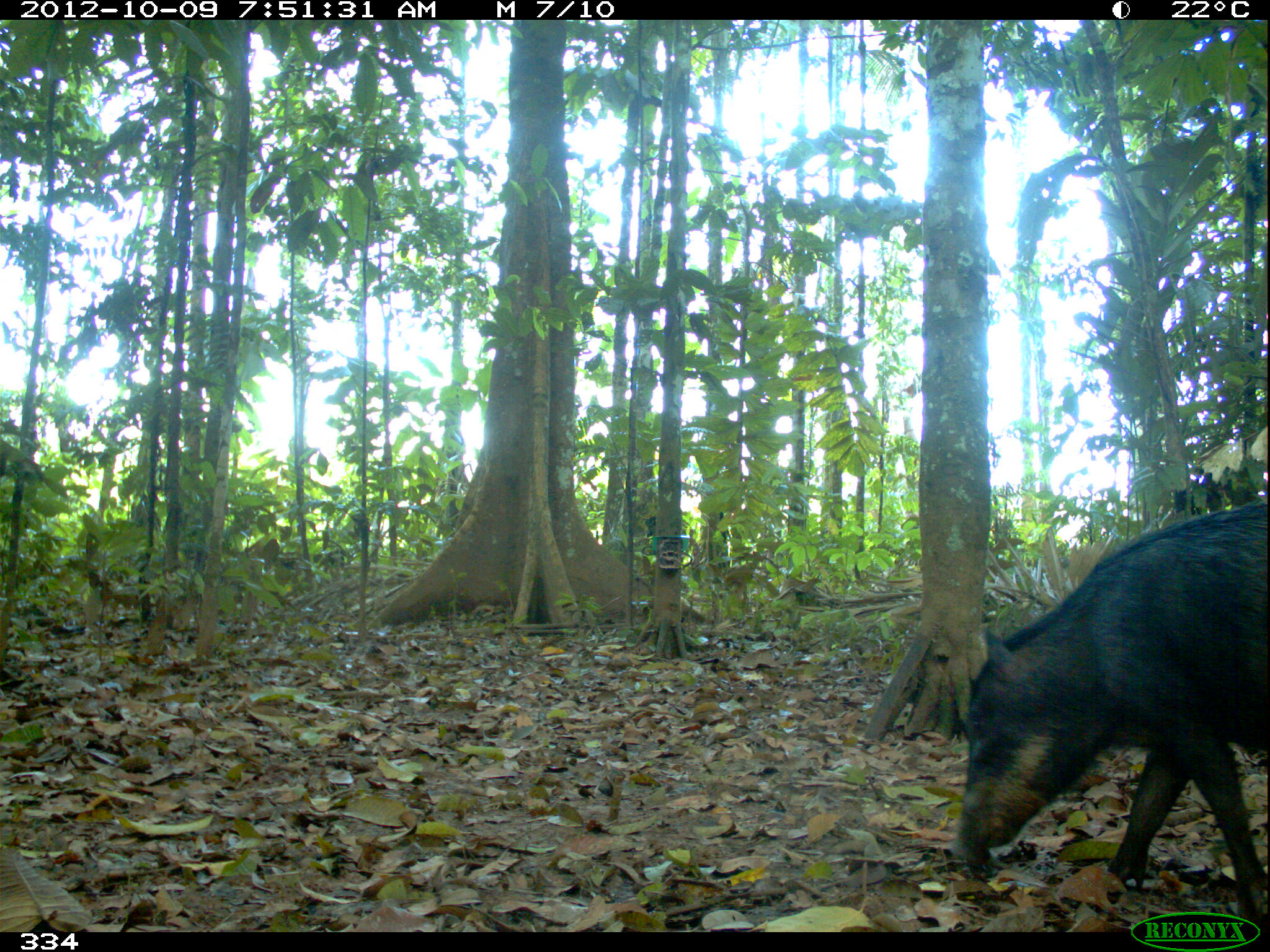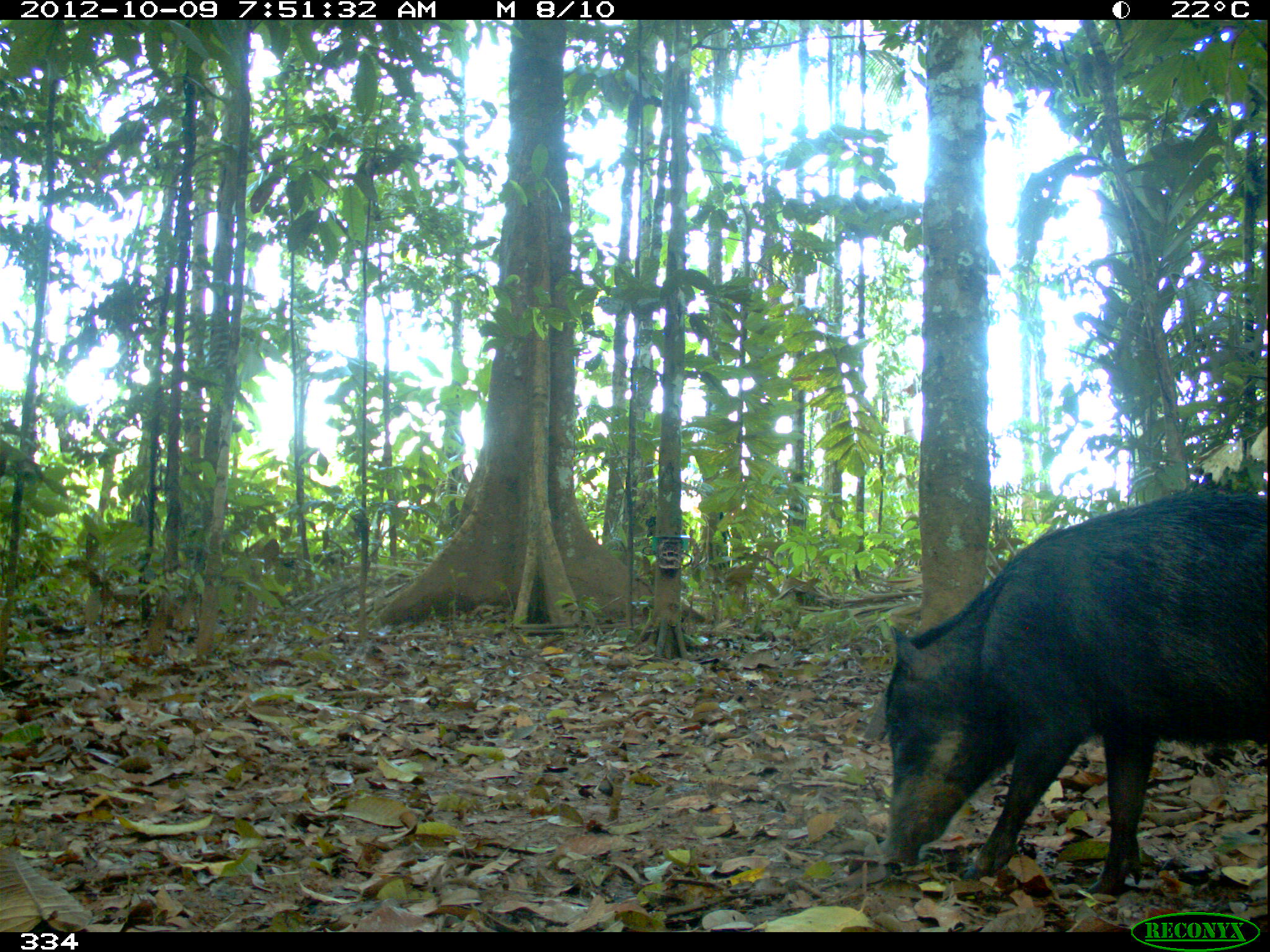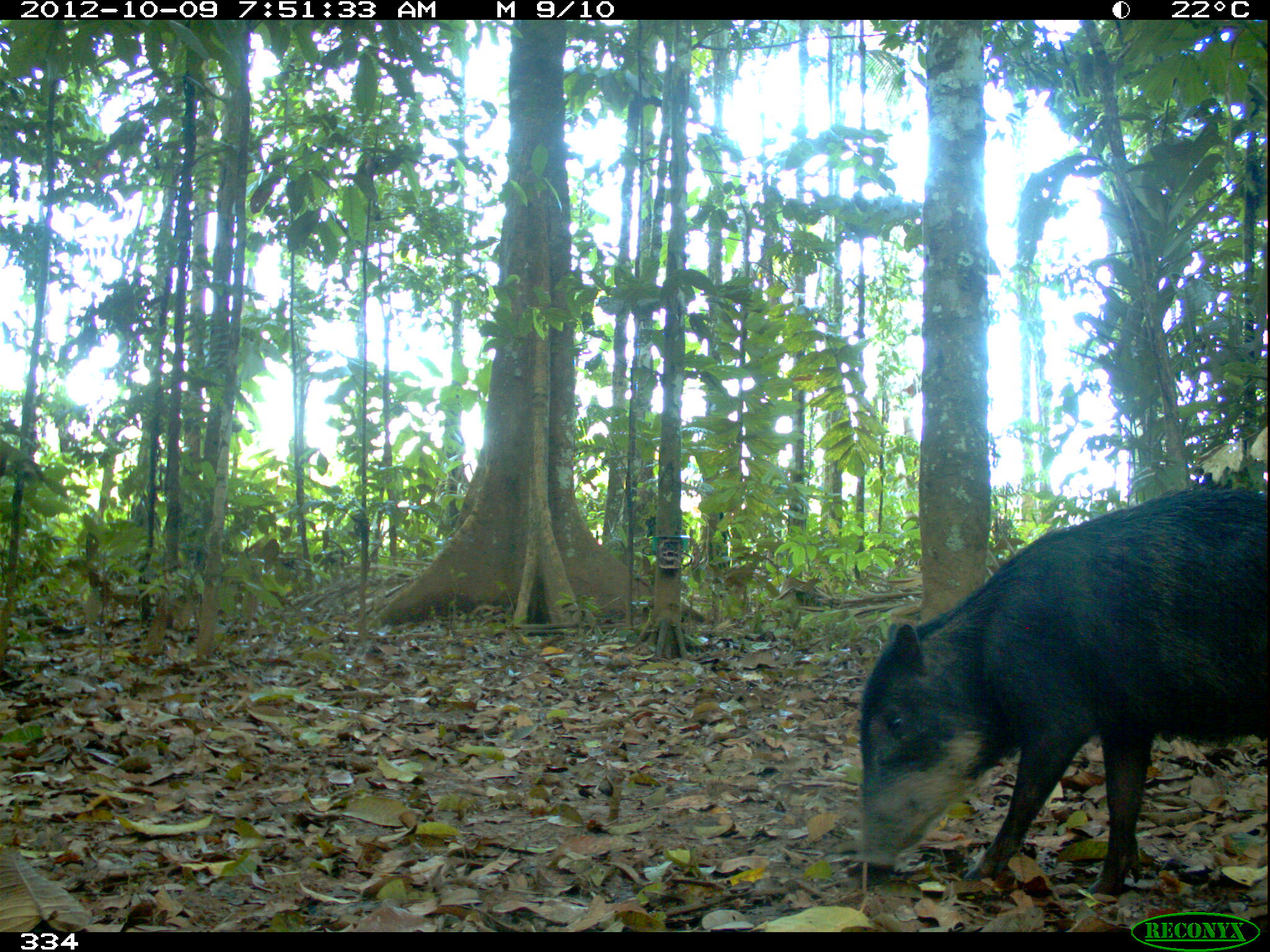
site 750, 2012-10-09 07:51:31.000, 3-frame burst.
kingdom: Animalia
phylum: Chordata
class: Mammalia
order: Artiodactyla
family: Tayassuidae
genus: Tayassu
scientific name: Tayassu pecari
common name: white-lipped peccary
Tayassu pecari (white-lipped peccary).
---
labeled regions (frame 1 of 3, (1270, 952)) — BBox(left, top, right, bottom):
tayassu pecari: BBox(946, 498, 1269, 927)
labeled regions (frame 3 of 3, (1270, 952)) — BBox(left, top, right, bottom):
tayassu pecari: BBox(855, 482, 1270, 896)